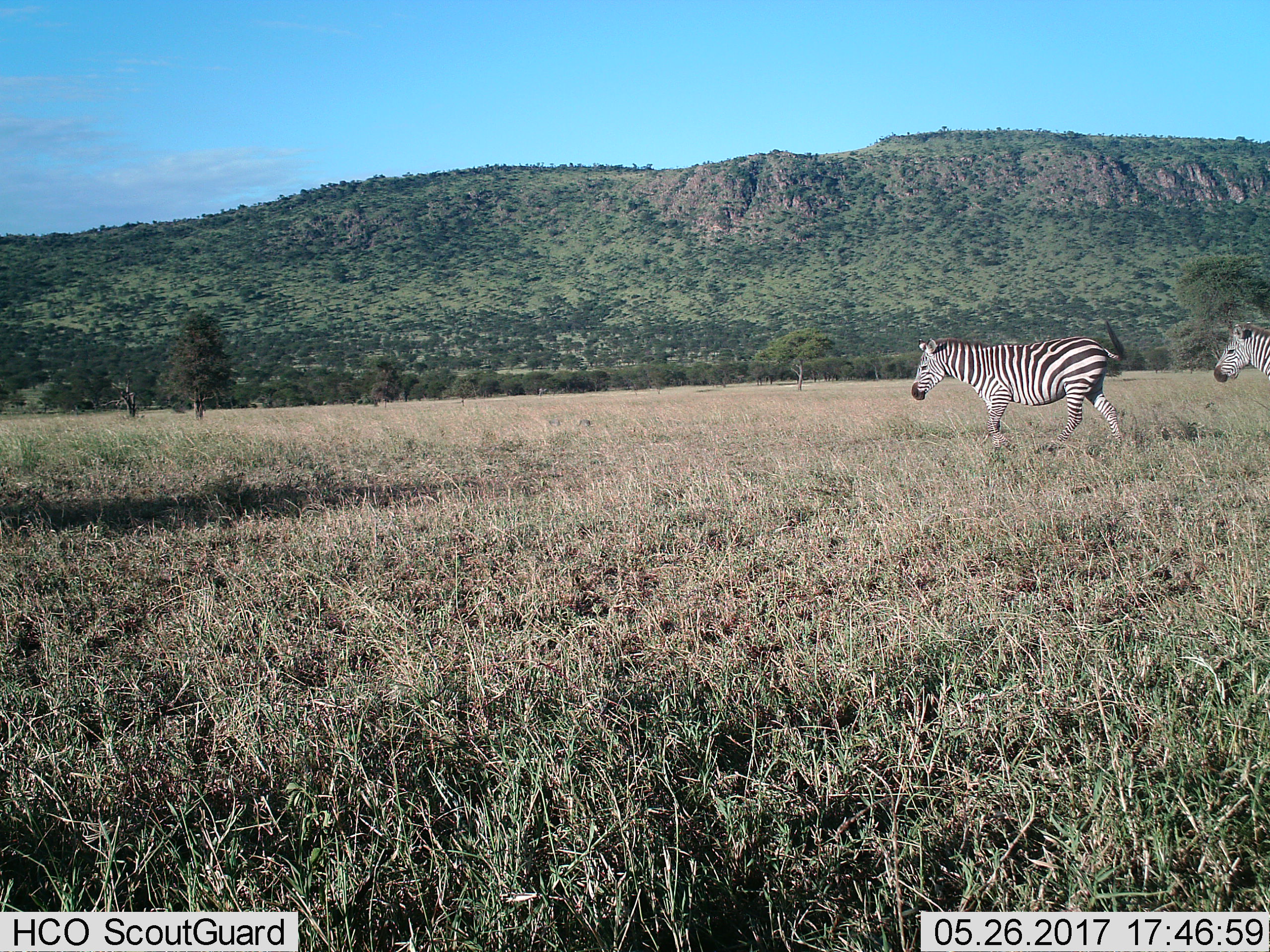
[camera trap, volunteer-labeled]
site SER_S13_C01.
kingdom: Animalia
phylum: Chordata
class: Mammalia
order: Perissodactyla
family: Equidae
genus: Equus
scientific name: Equus quagga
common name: plains zebra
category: zebraplains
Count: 2.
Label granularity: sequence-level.